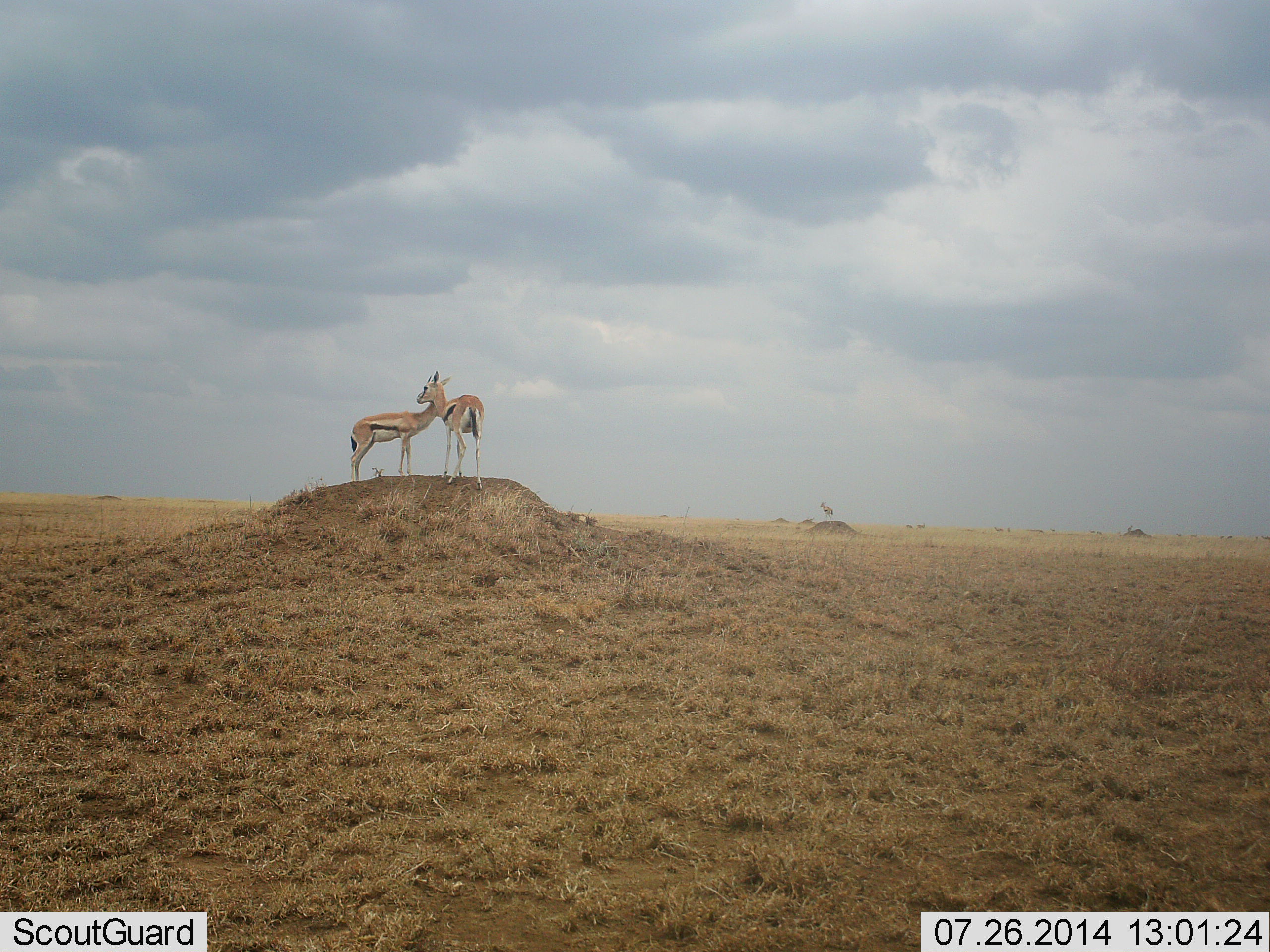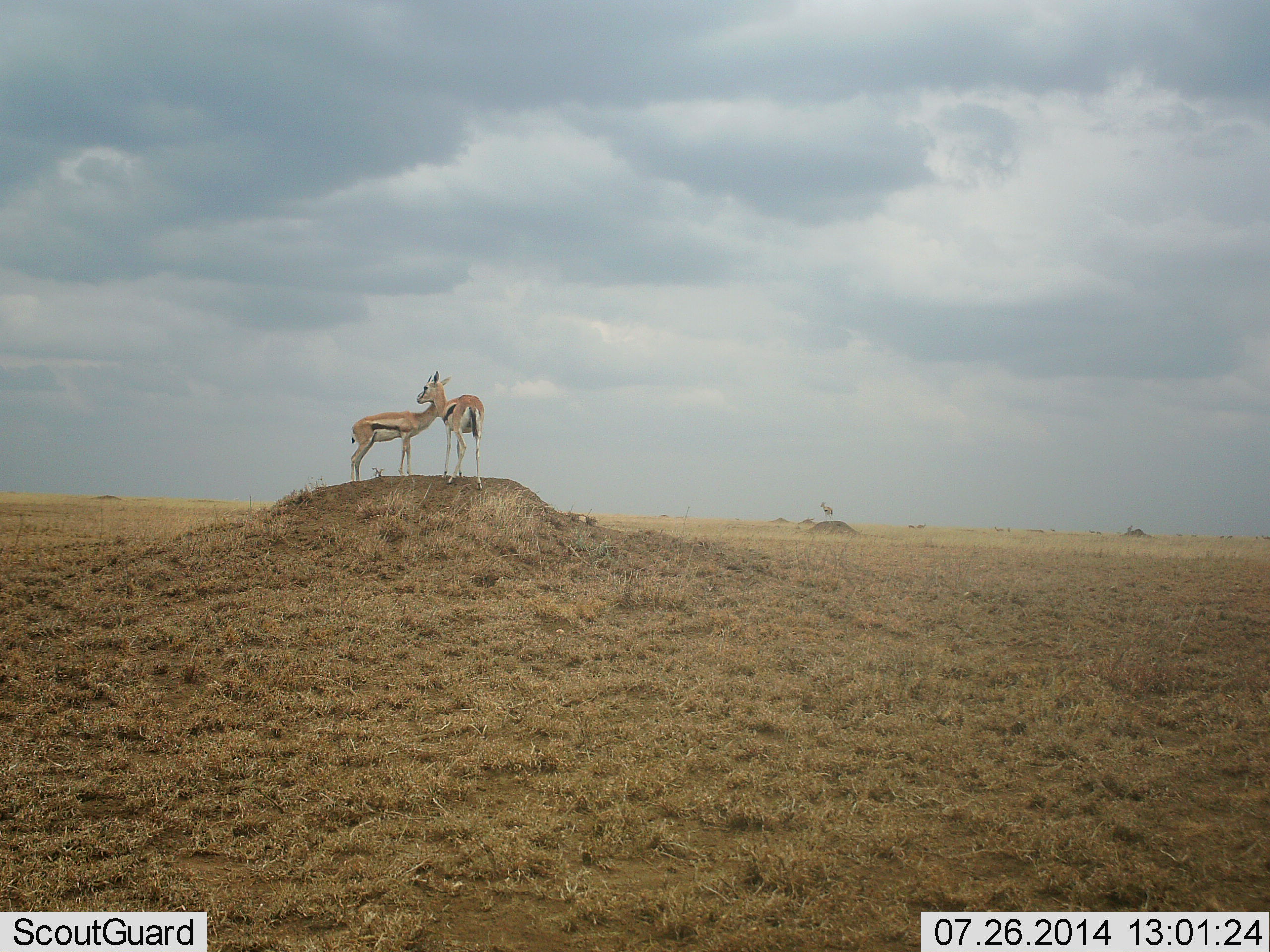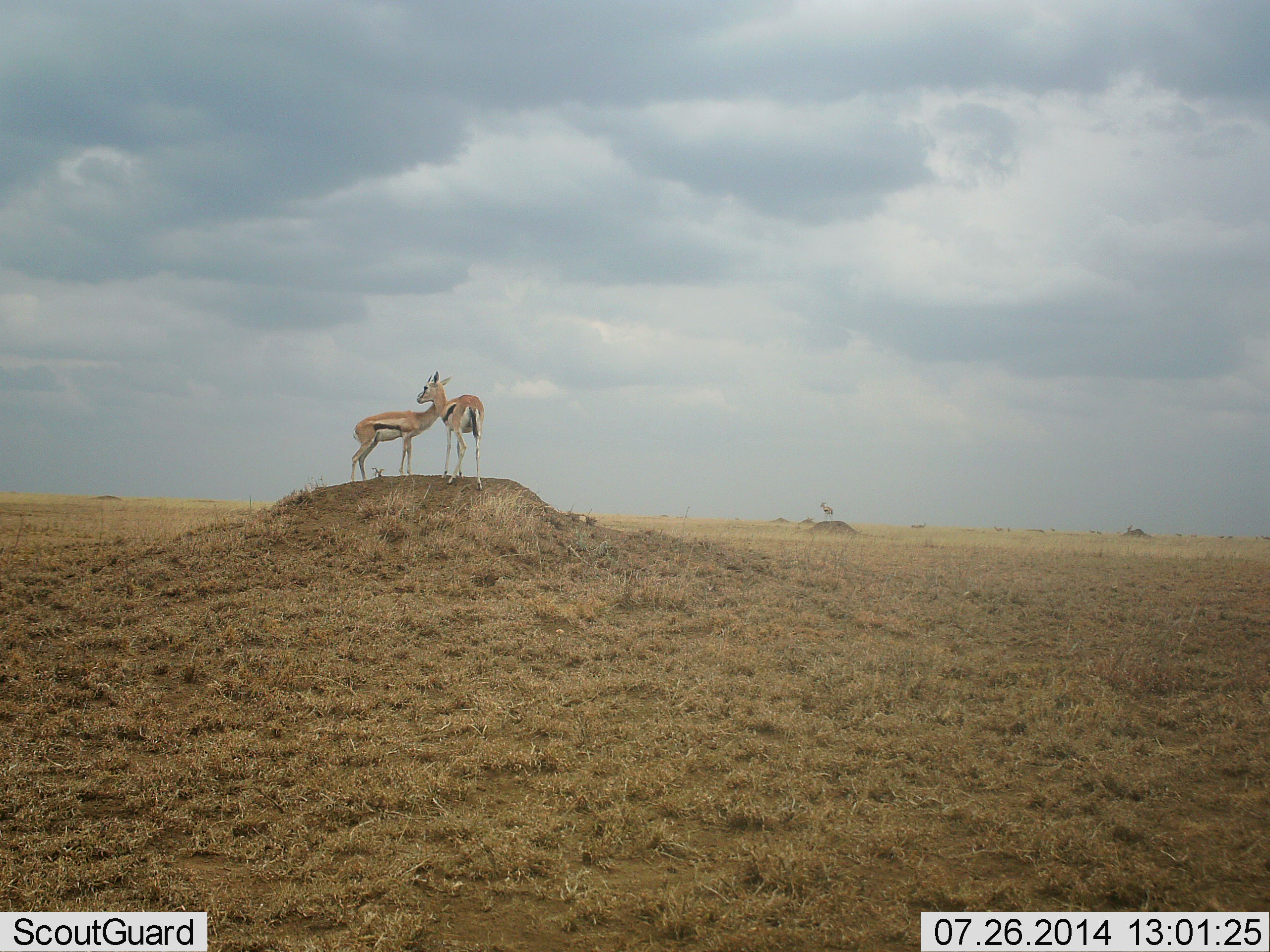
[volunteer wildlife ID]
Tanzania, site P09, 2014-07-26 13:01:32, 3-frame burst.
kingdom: Animalia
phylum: Chordata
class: Mammalia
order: Artiodactyla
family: Bovidae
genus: Eudorcas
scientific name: Eudorcas thomsonii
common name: thomson's gazelle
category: gazellethomsons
Gazellethomsons (thomson's gazelle) (Eudorcas thomsonii), count 3. Behavior (volunteer vote fractions): standing 100%, resting 0%, moving 20%, interacting 10%. Young present (vote fraction): 0%. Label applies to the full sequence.